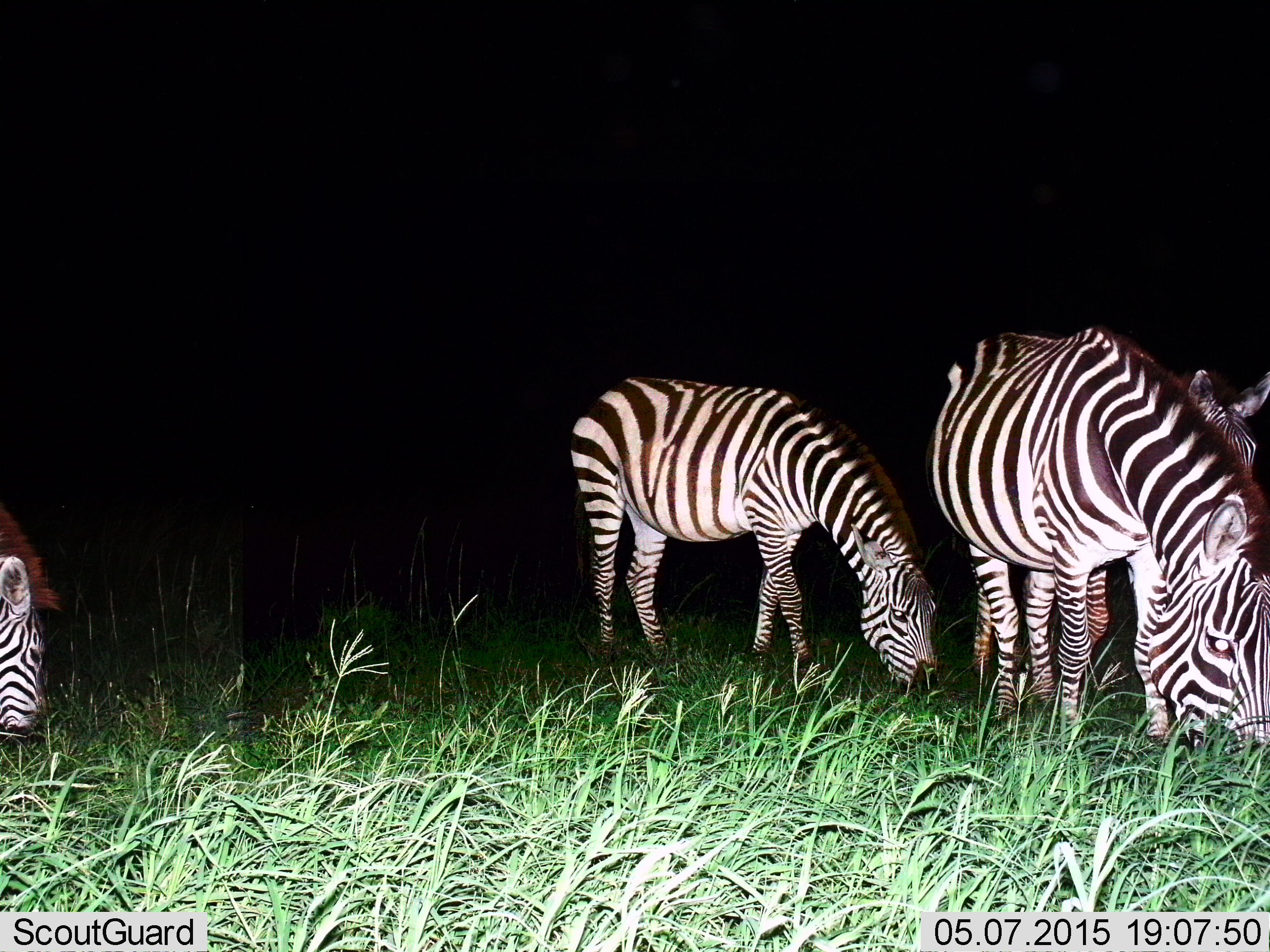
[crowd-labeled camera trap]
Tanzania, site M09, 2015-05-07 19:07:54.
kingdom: Animalia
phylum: Chordata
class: Mammalia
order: Perissodactyla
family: Equidae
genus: Equus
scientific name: Equus quagga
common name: plains zebra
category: zebra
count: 4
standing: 50%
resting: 0%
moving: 0%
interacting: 0%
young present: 0%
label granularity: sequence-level